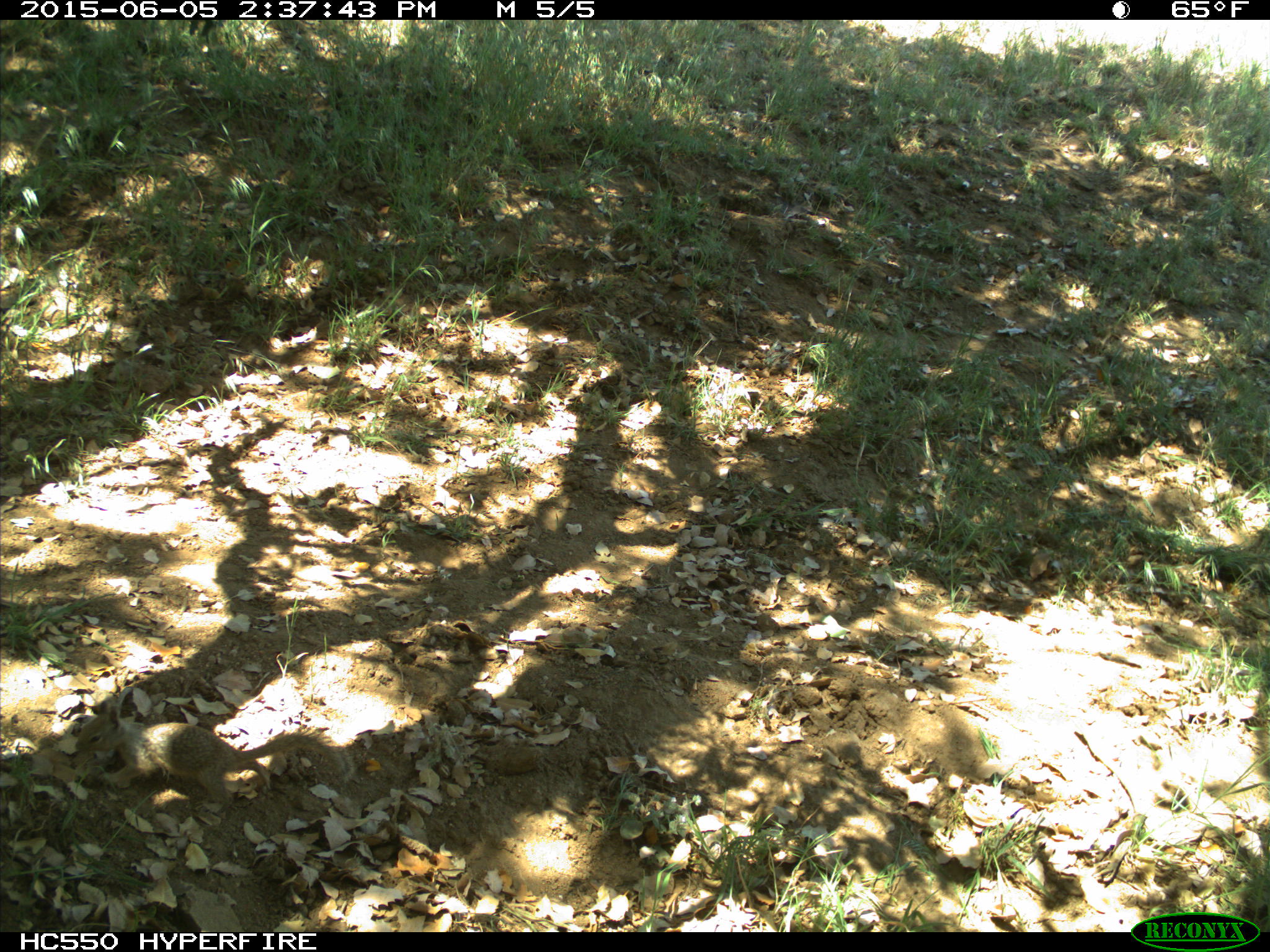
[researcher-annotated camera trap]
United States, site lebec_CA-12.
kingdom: Animalia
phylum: Chordata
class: Mammalia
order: Rodentia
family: Sciuridae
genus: Otospermophilus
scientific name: Otospermophilus beecheyi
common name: california ground squirrel